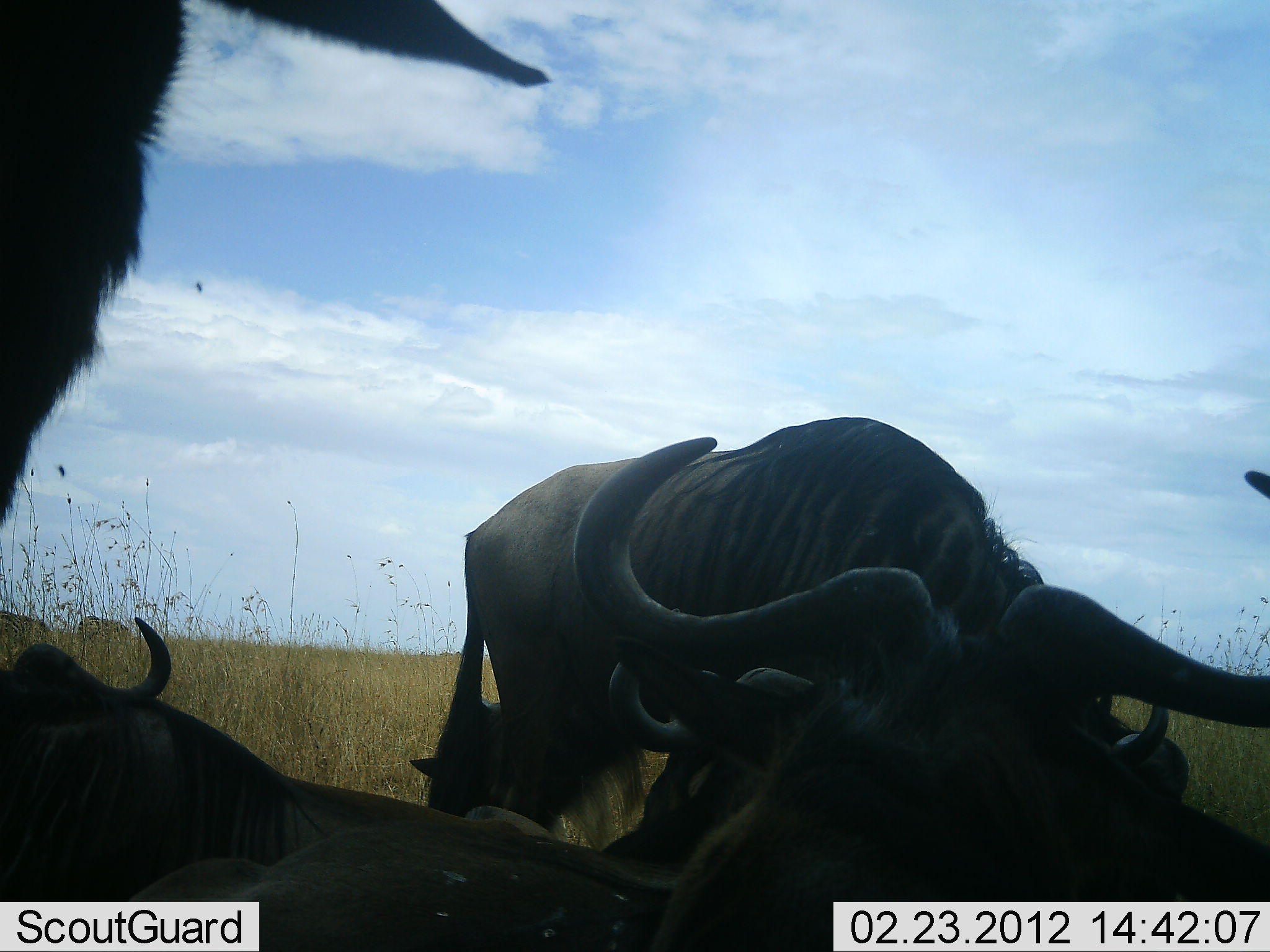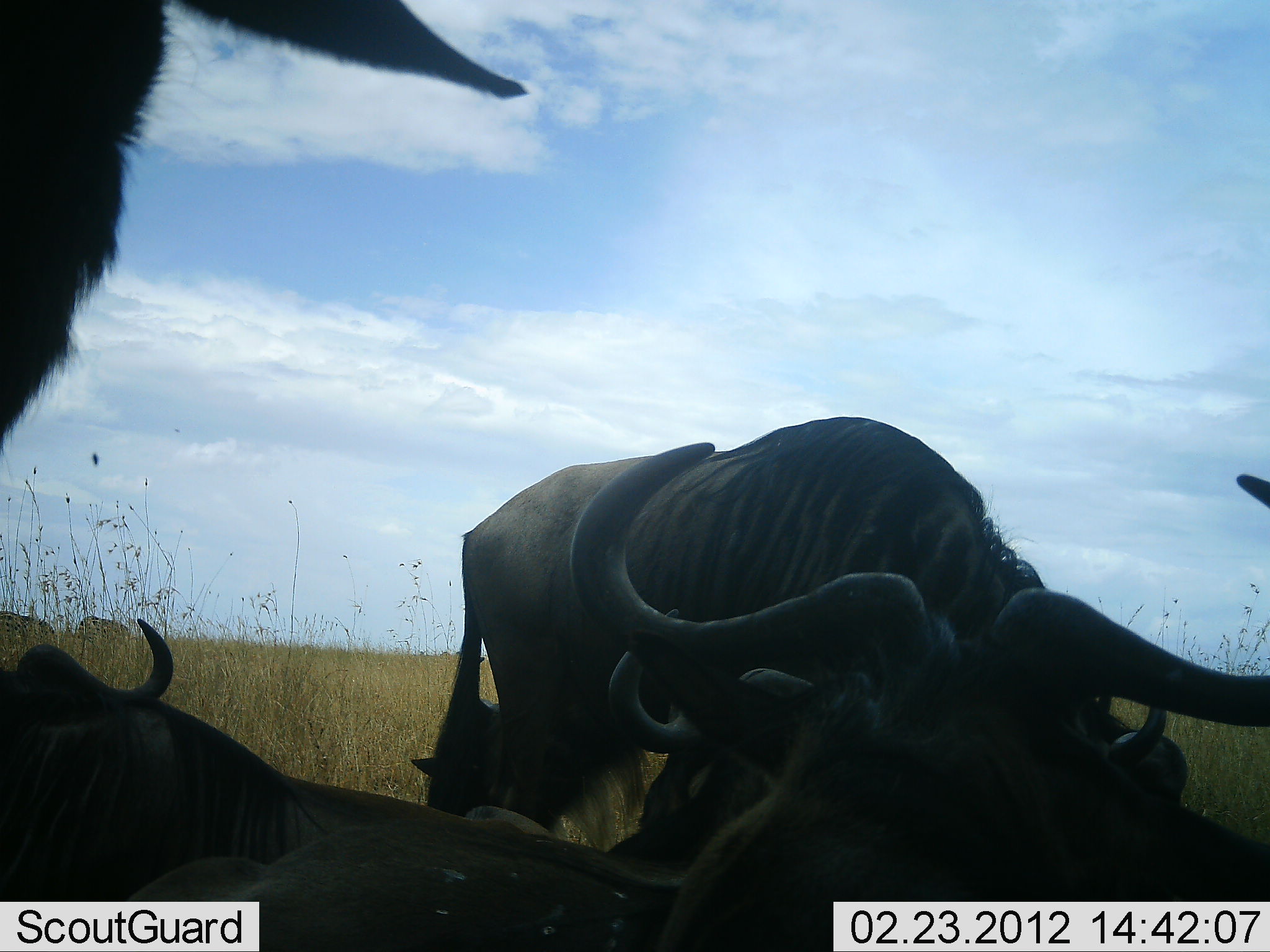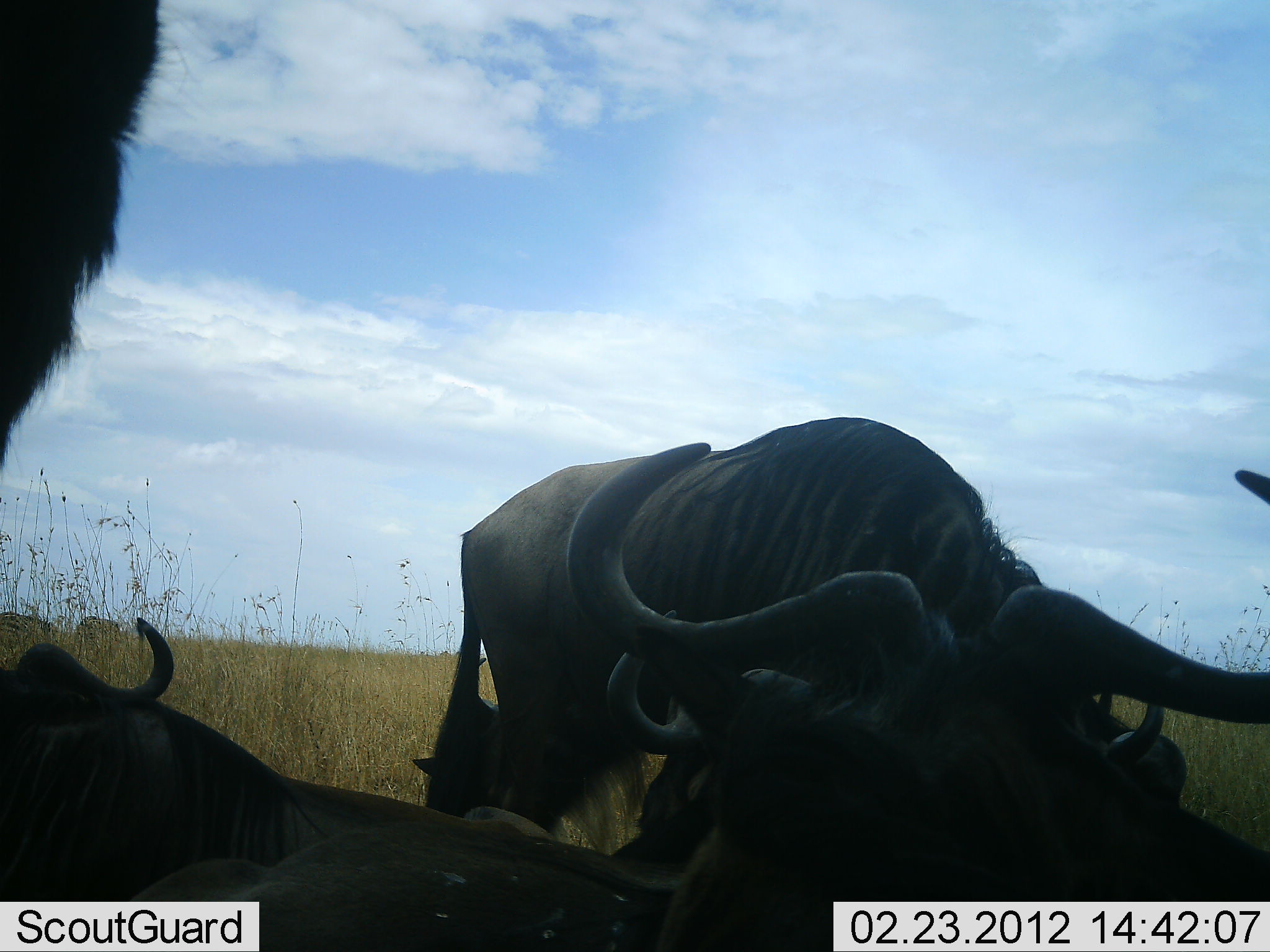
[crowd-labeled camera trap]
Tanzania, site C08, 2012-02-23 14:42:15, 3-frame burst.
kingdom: Animalia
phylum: Chordata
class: Mammalia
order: Artiodactyla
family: Bovidae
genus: Connochaetes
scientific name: Connochaetes taurinus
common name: blue wildebeest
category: wildebeest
Wildebeest (blue wildebeest) (Connochaetes taurinus), count 5. Behavior (volunteer vote fractions): standing 81%, resting 88%, moving 0%, interacting 8%. Young present (vote fraction): 8%. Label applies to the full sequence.